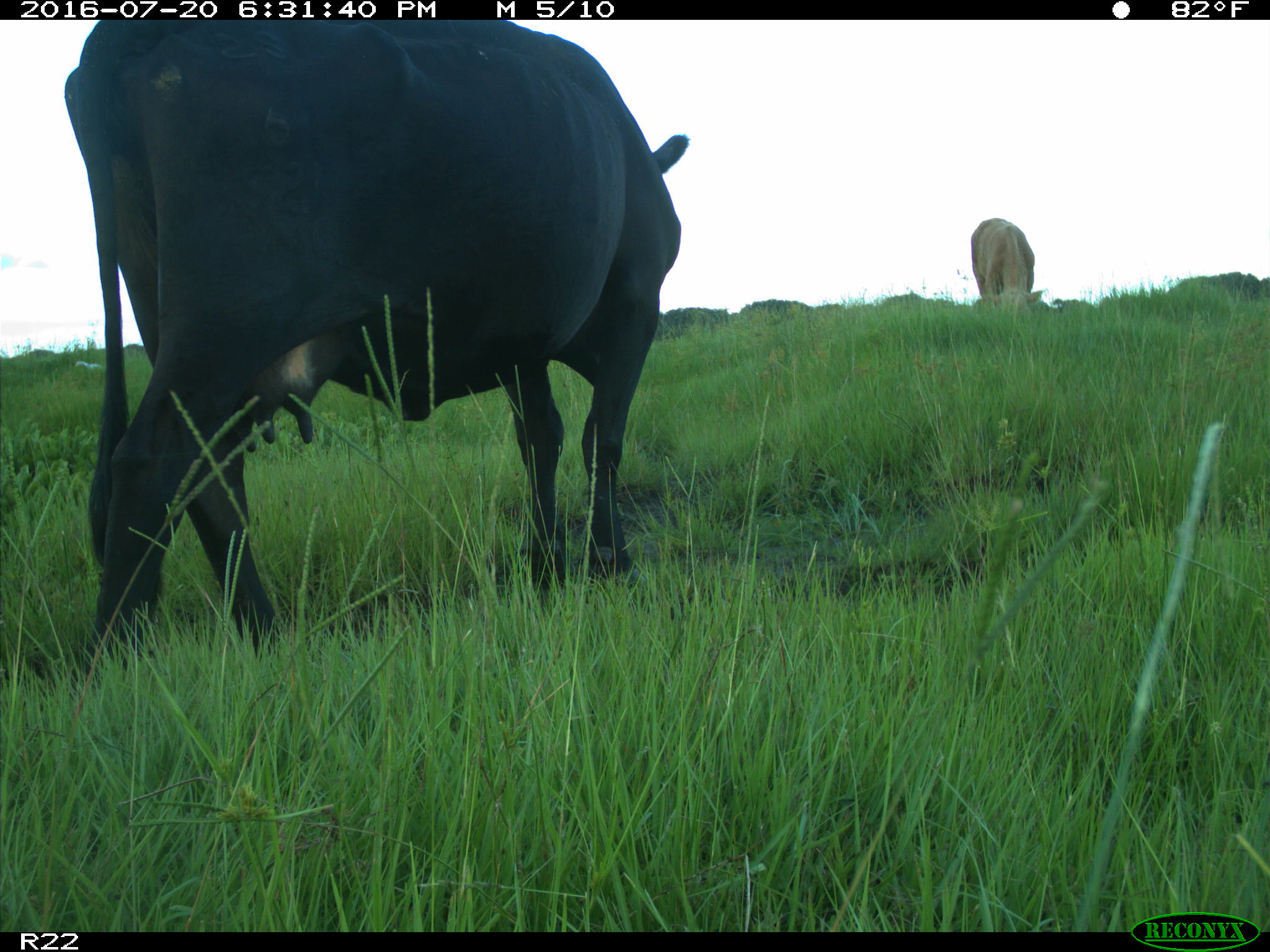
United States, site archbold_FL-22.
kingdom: Animalia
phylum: Chordata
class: Mammalia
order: Artiodactyla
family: Bovidae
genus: Bos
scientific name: Bos taurus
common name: domestic cow